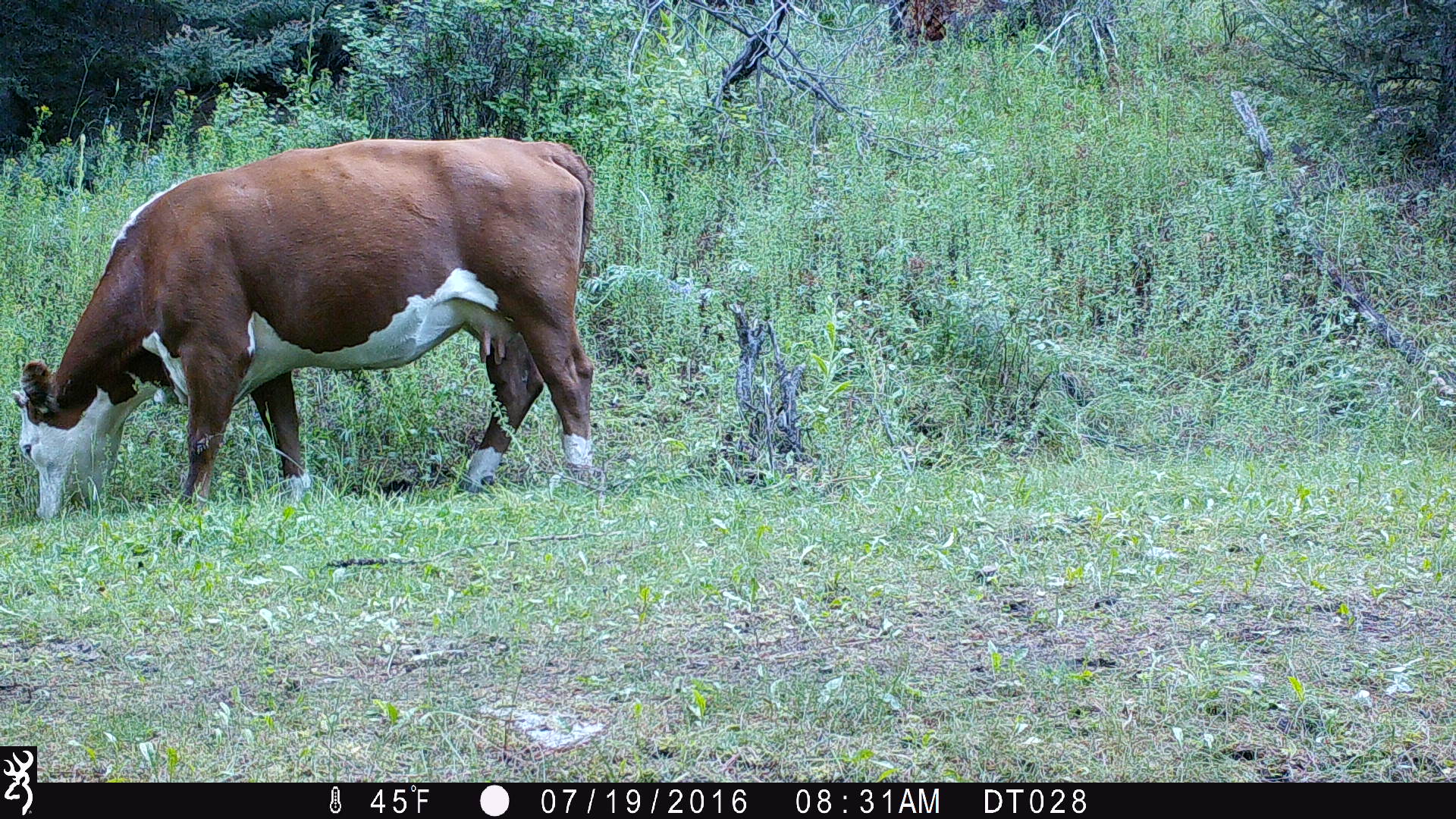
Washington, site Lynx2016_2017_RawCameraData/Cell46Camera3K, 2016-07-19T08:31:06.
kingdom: Animalia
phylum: Chordata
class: Mammalia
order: Artiodactyla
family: Bovidae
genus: Bos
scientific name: Bos taurus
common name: domestic cattle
Domestic cattle (Bos taurus). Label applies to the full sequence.